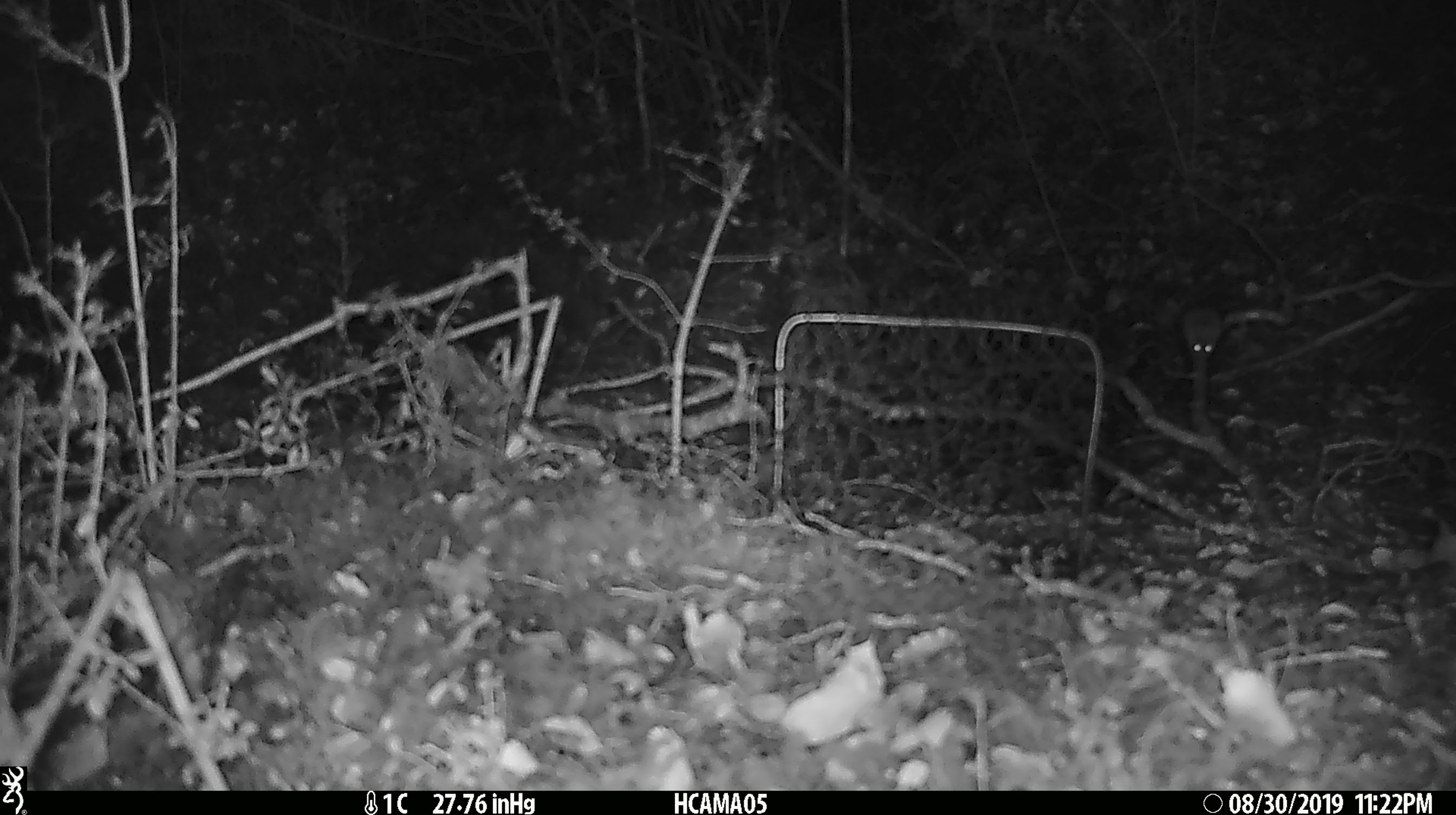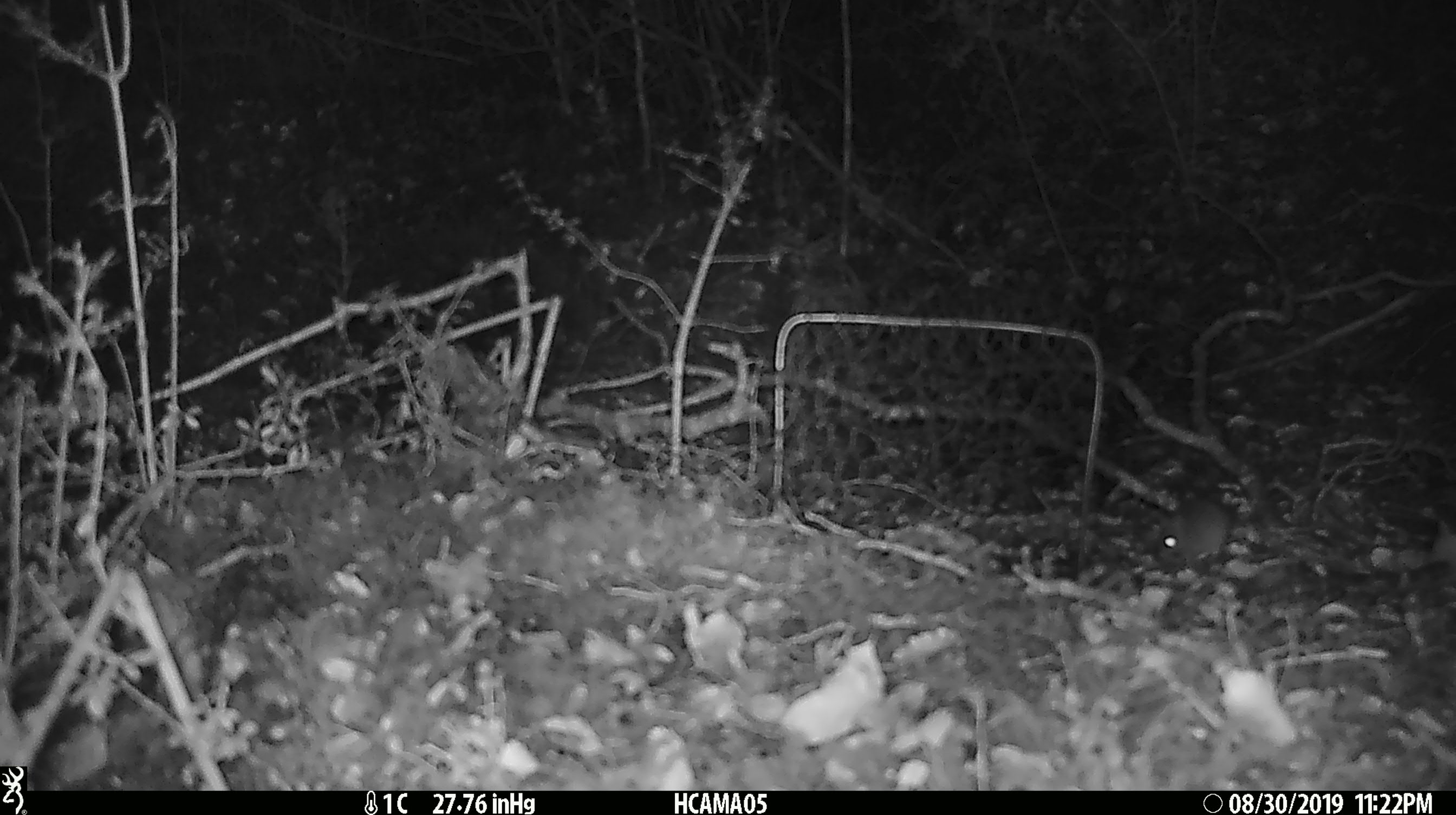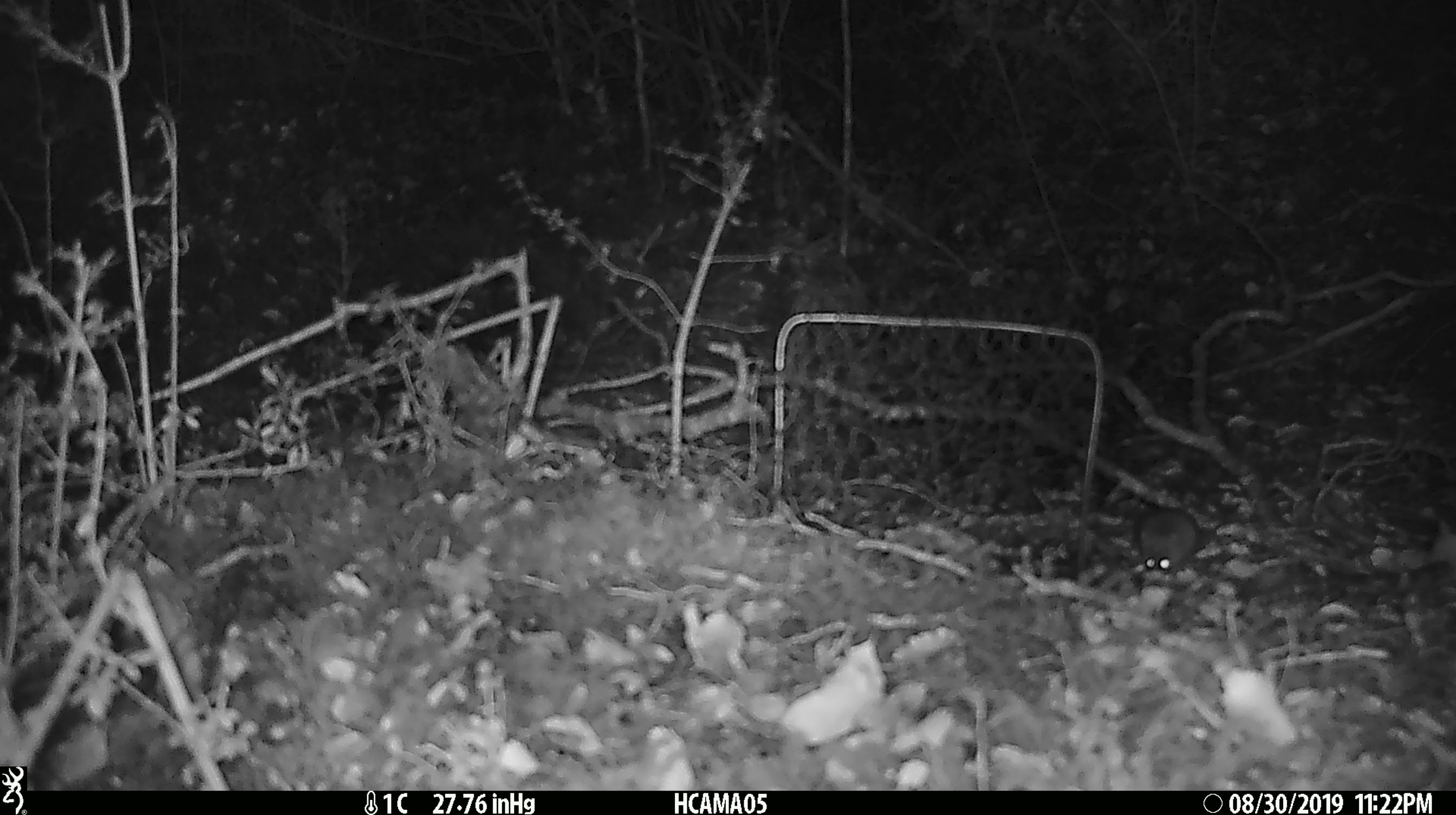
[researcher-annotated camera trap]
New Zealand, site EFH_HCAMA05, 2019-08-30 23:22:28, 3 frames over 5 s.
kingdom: Animalia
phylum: Chordata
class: Mammalia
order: Rodentia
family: Muridae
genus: Mus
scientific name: Mus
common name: mouse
Mouse (Mus).